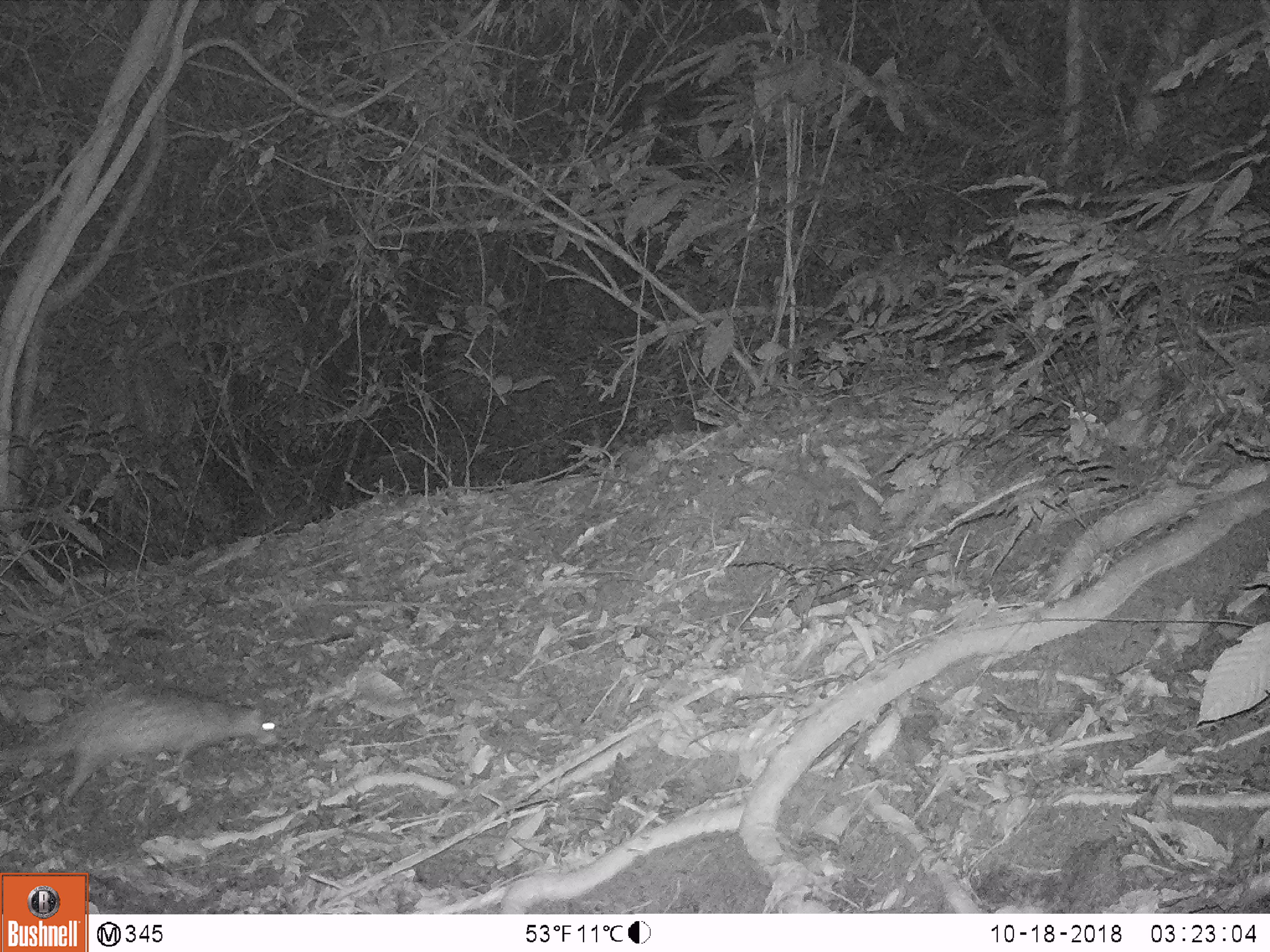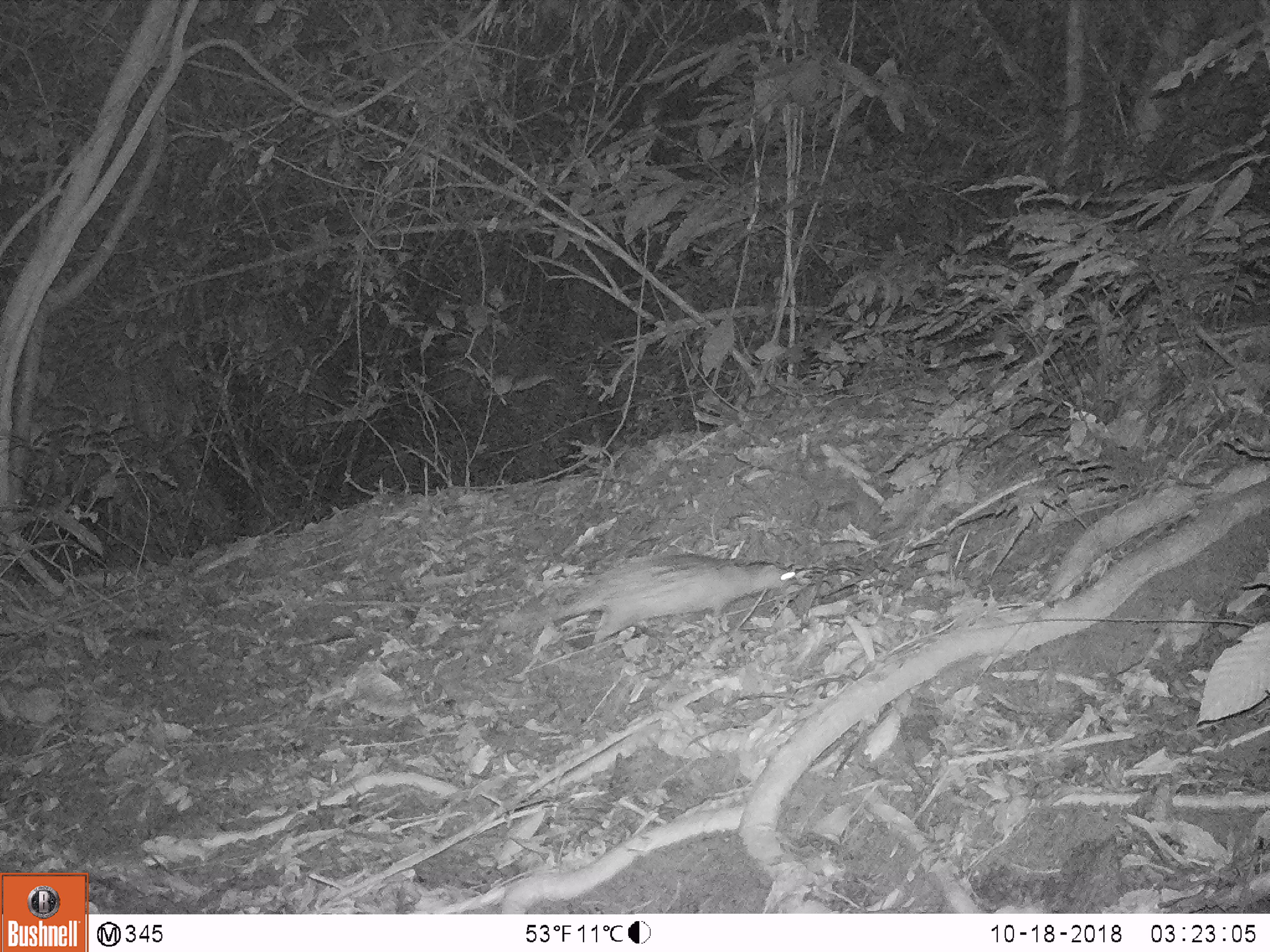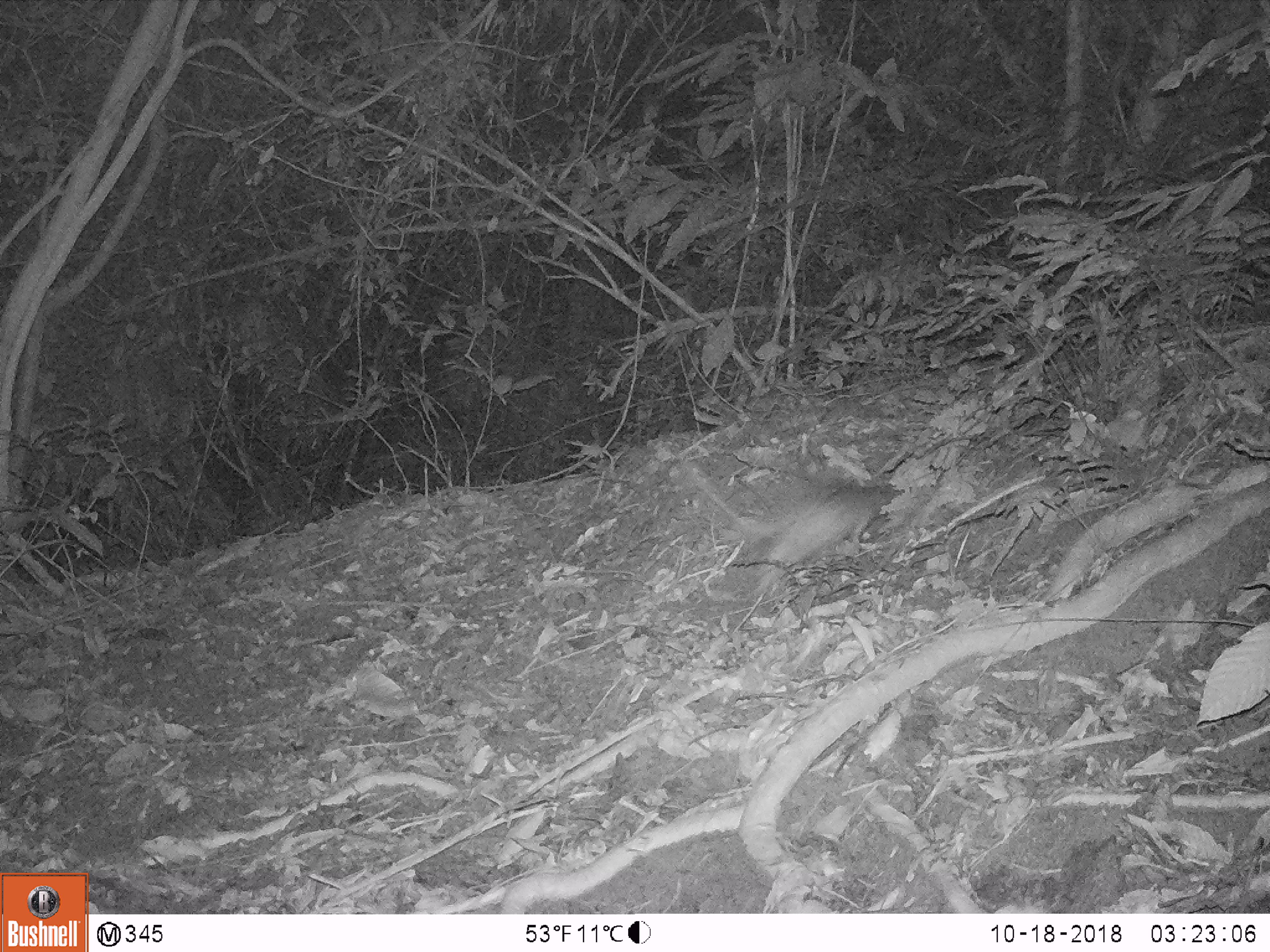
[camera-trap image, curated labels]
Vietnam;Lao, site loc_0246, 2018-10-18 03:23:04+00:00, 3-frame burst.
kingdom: Animalia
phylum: Chordata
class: Mammalia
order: Rodentia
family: Hystricidae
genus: Atherurus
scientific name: Atherurus macrourus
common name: asiatic brush-tailed porcupine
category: asiatic brush tailed porcupine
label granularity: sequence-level